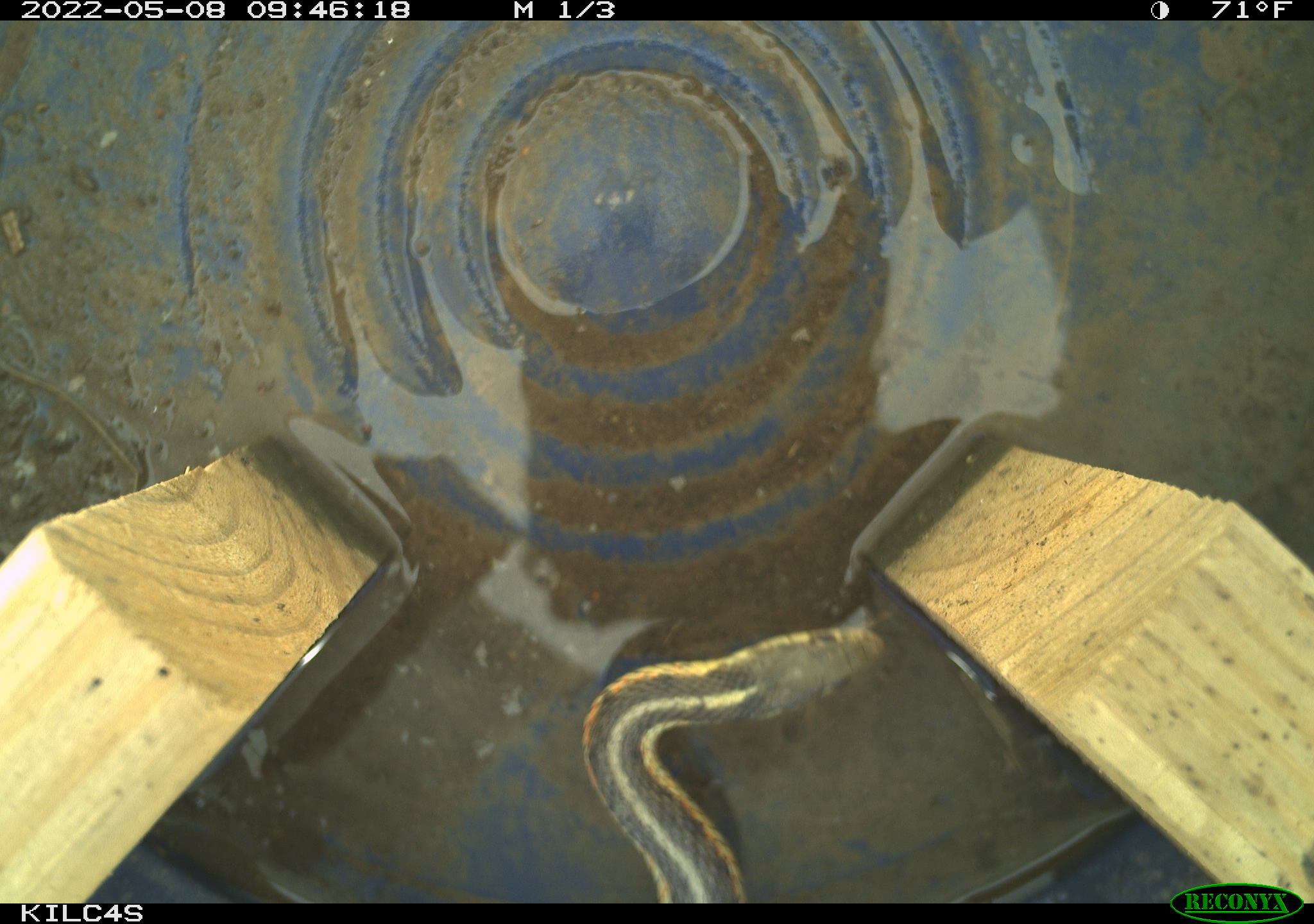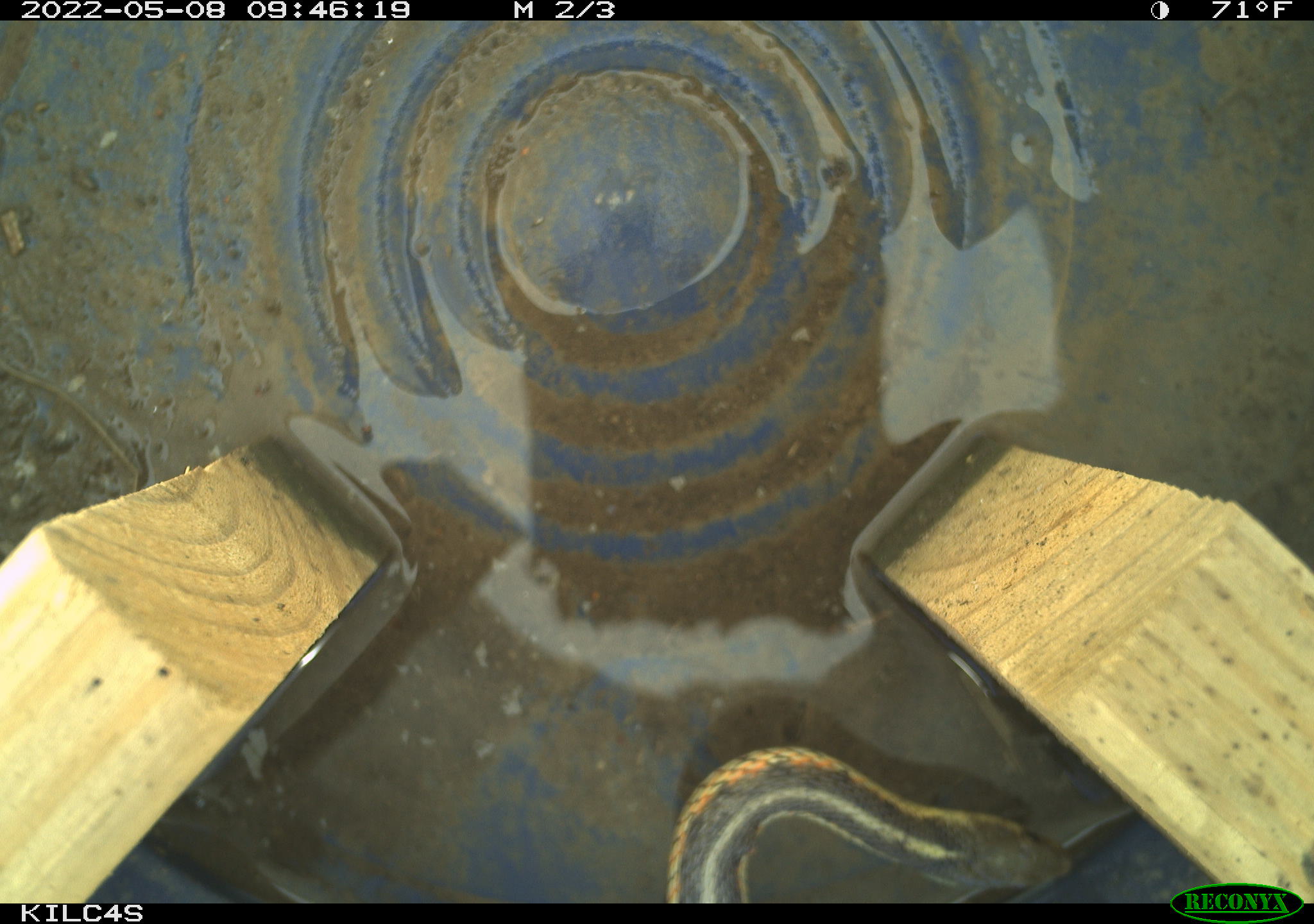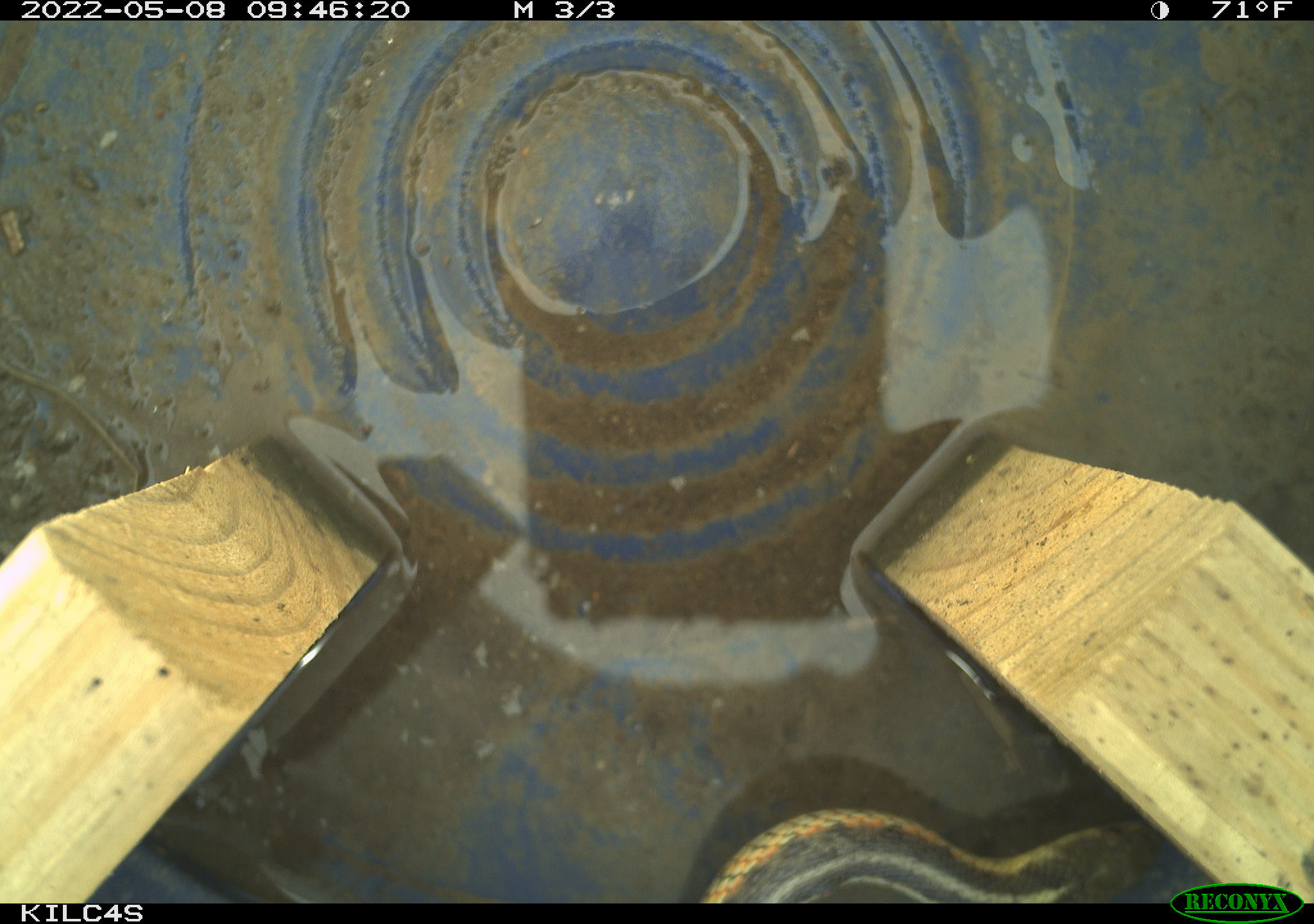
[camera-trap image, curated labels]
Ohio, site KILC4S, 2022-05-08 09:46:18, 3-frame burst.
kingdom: Animalia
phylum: Chordata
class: Reptilia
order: Squamata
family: Colubridae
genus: Thamnophis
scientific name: Thamnophis sirtalis sirtalis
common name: eastern gartersnake